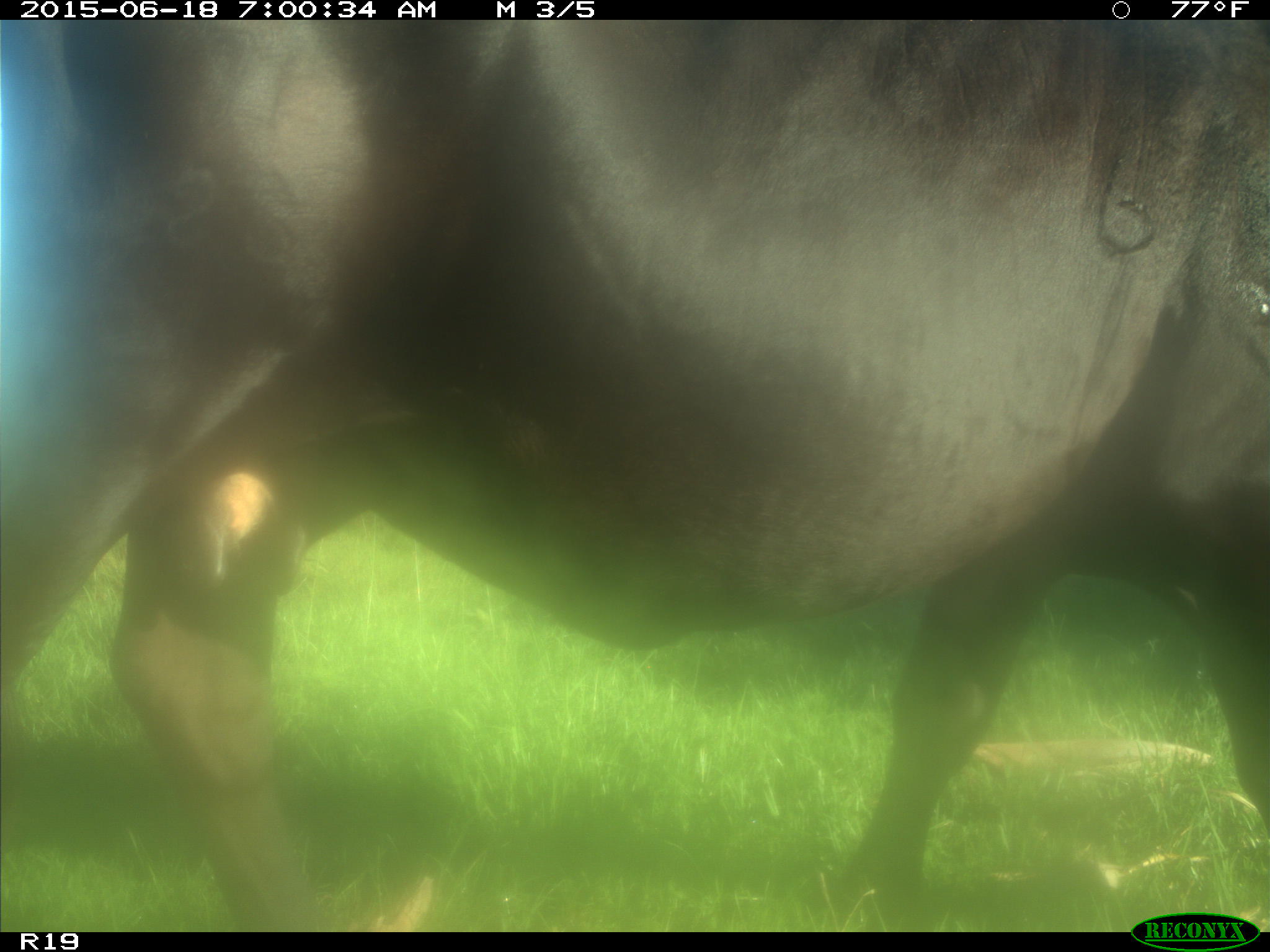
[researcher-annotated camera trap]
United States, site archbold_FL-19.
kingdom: Animalia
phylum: Chordata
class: Mammalia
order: Artiodactyla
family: Bovidae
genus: Bos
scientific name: Bos taurus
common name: domestic cow